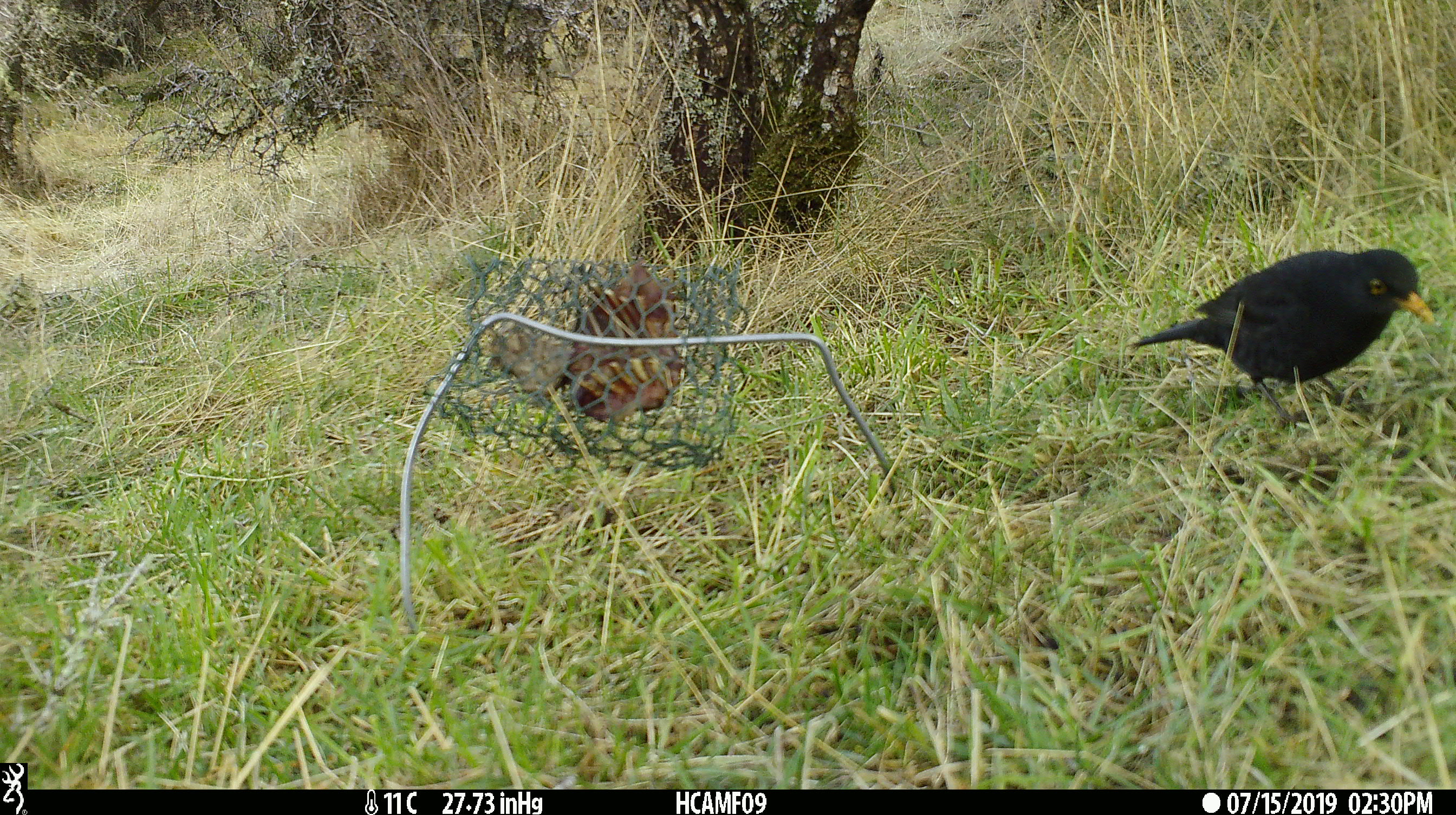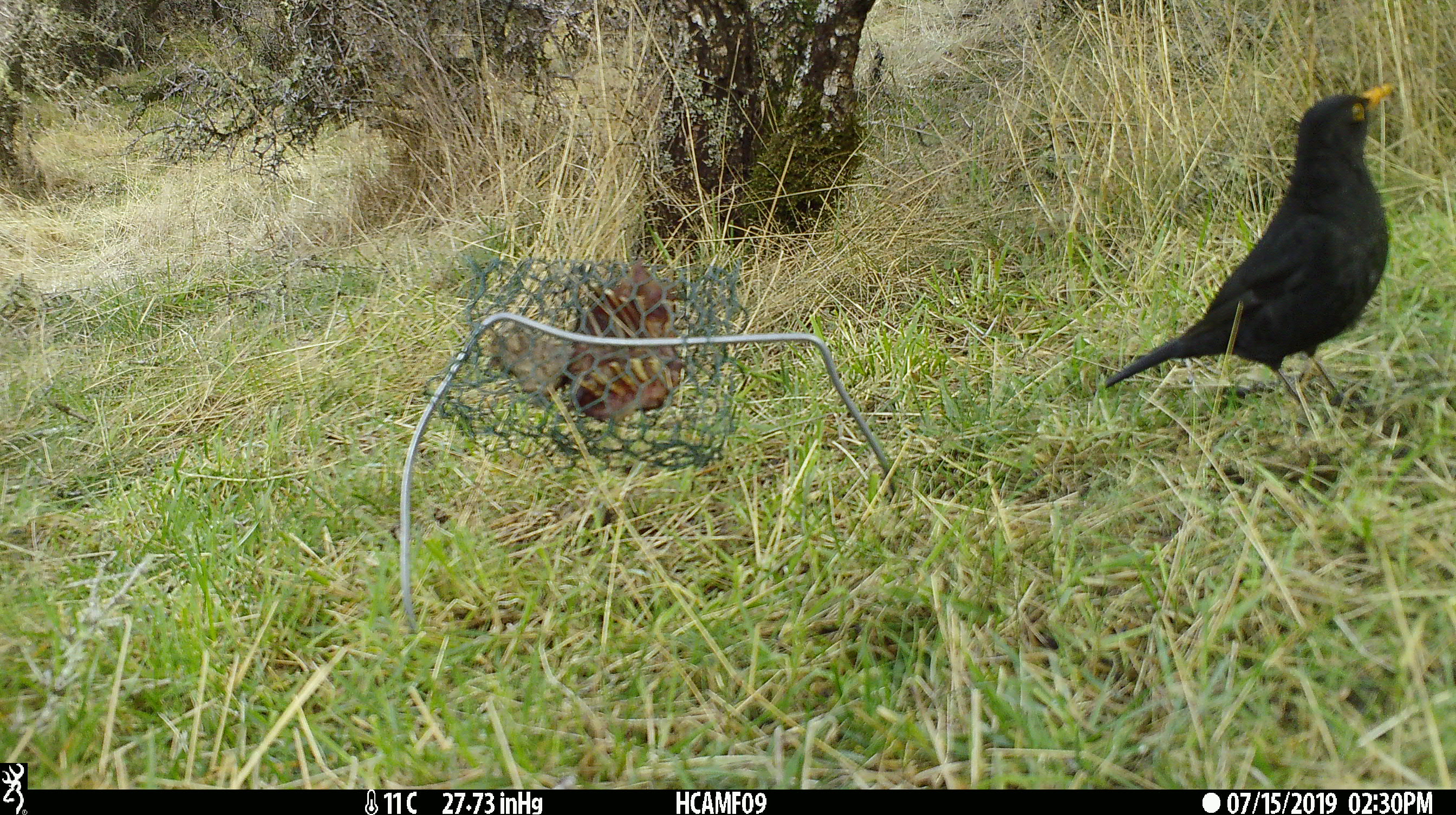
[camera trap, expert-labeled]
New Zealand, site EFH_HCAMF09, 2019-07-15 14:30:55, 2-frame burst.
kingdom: Animalia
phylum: Chordata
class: Aves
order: Passeriformes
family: Turdidae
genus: Turdus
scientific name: Turdus merula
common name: eurasian blackbird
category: blackbird